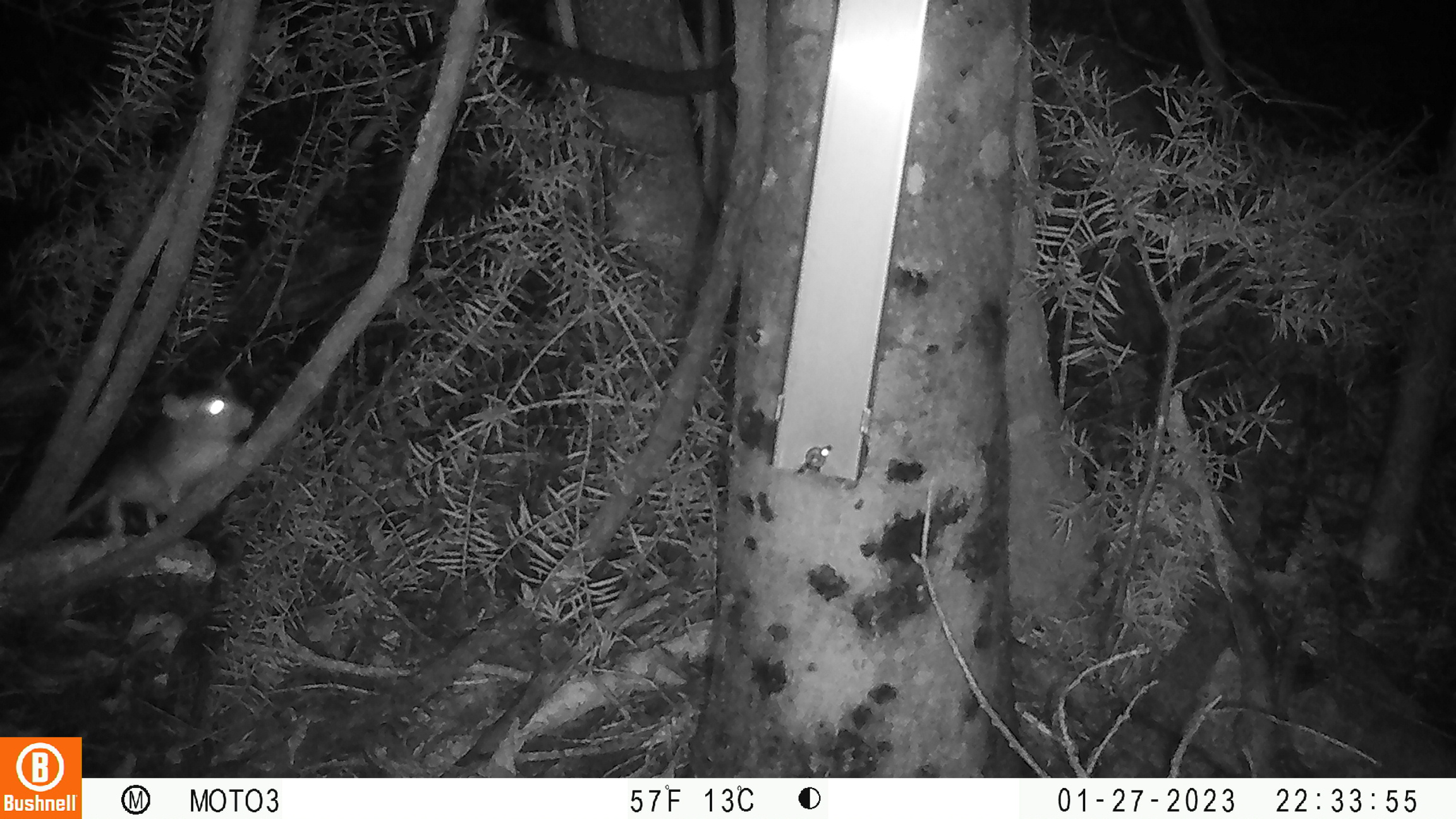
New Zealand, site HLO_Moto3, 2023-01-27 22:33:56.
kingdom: Animalia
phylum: Chordata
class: Mammalia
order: Rodentia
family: Muridae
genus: Rattus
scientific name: Rattus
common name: rat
Rat (Rattus).